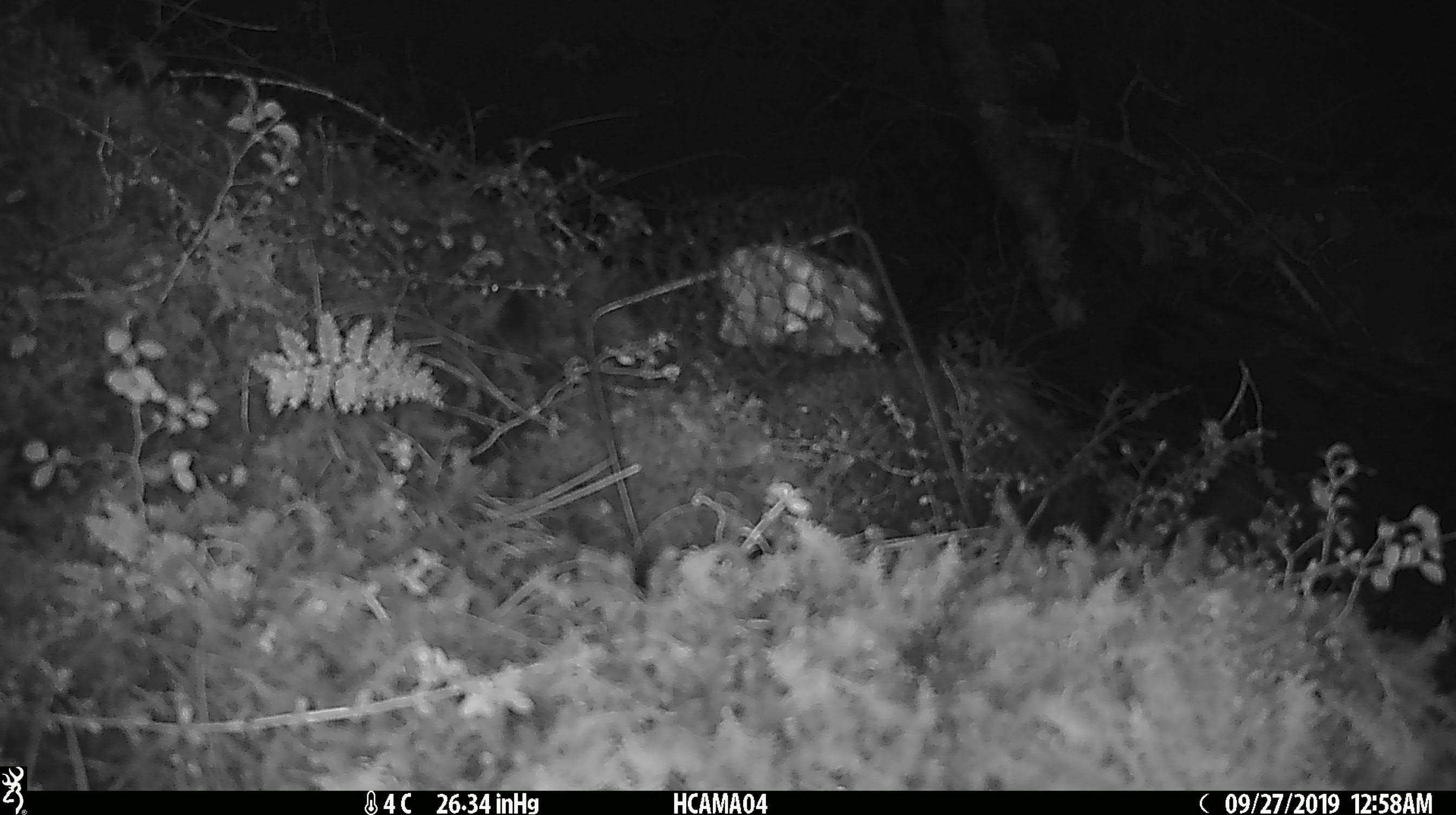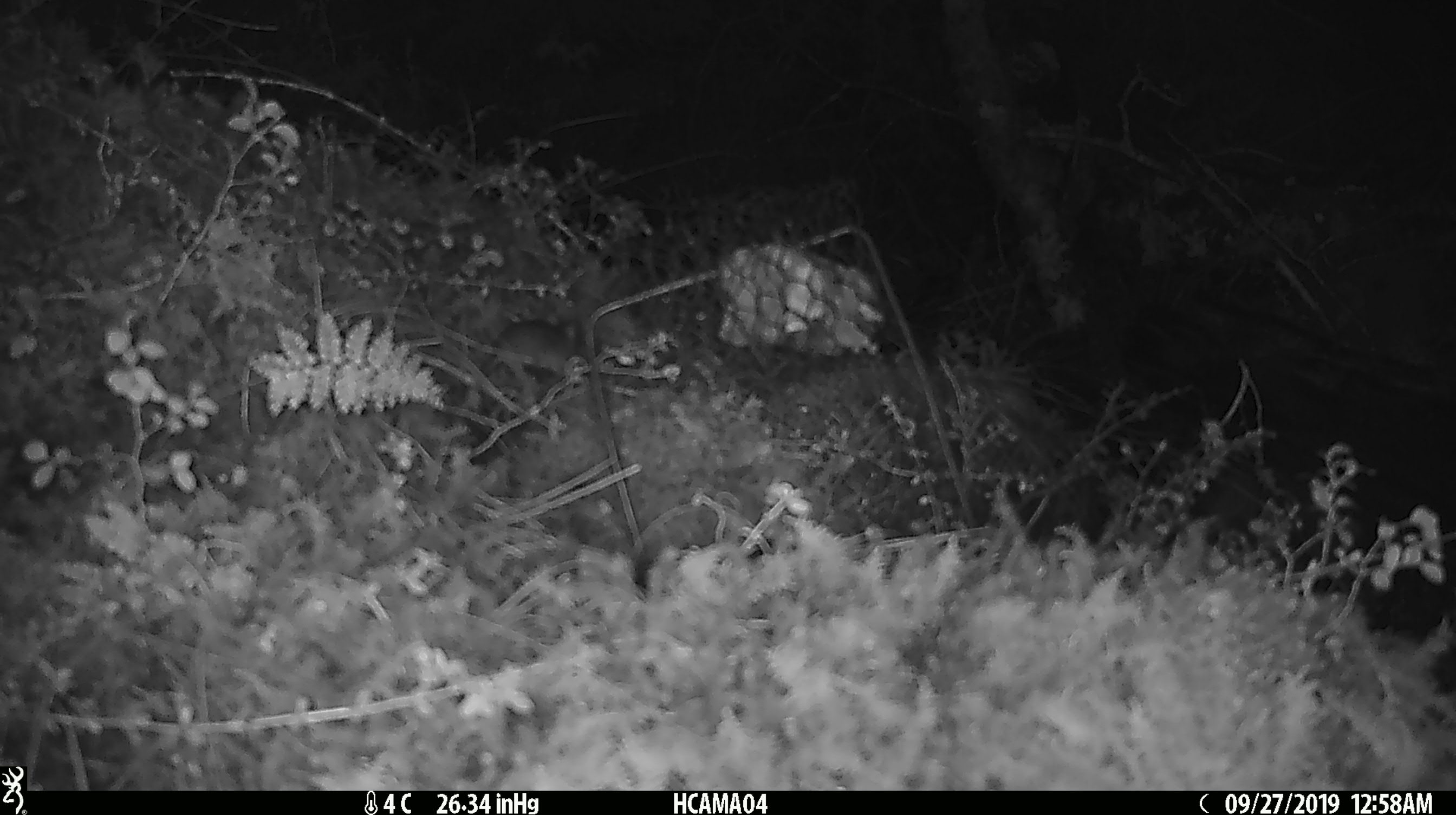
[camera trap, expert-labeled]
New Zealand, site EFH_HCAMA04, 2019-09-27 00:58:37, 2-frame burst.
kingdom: Animalia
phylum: Chordata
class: Mammalia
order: Rodentia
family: Muridae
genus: Mus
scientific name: Mus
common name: mouse